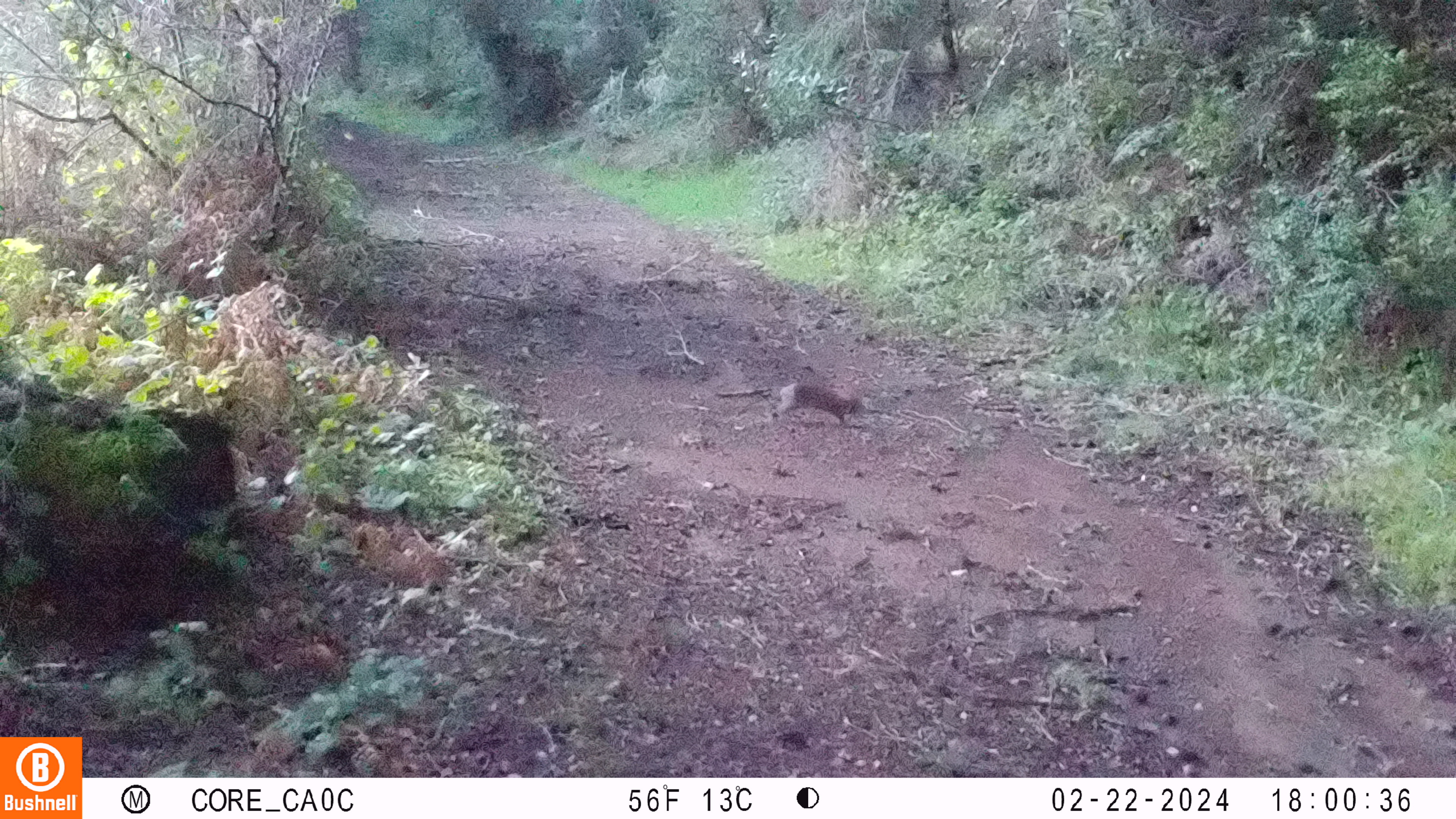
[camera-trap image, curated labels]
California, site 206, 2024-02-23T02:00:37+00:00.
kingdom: Animalia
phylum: Chordata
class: Mammalia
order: Lagomorpha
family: Leporidae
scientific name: Leporidae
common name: rabbit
Rabbit (Leporidae).